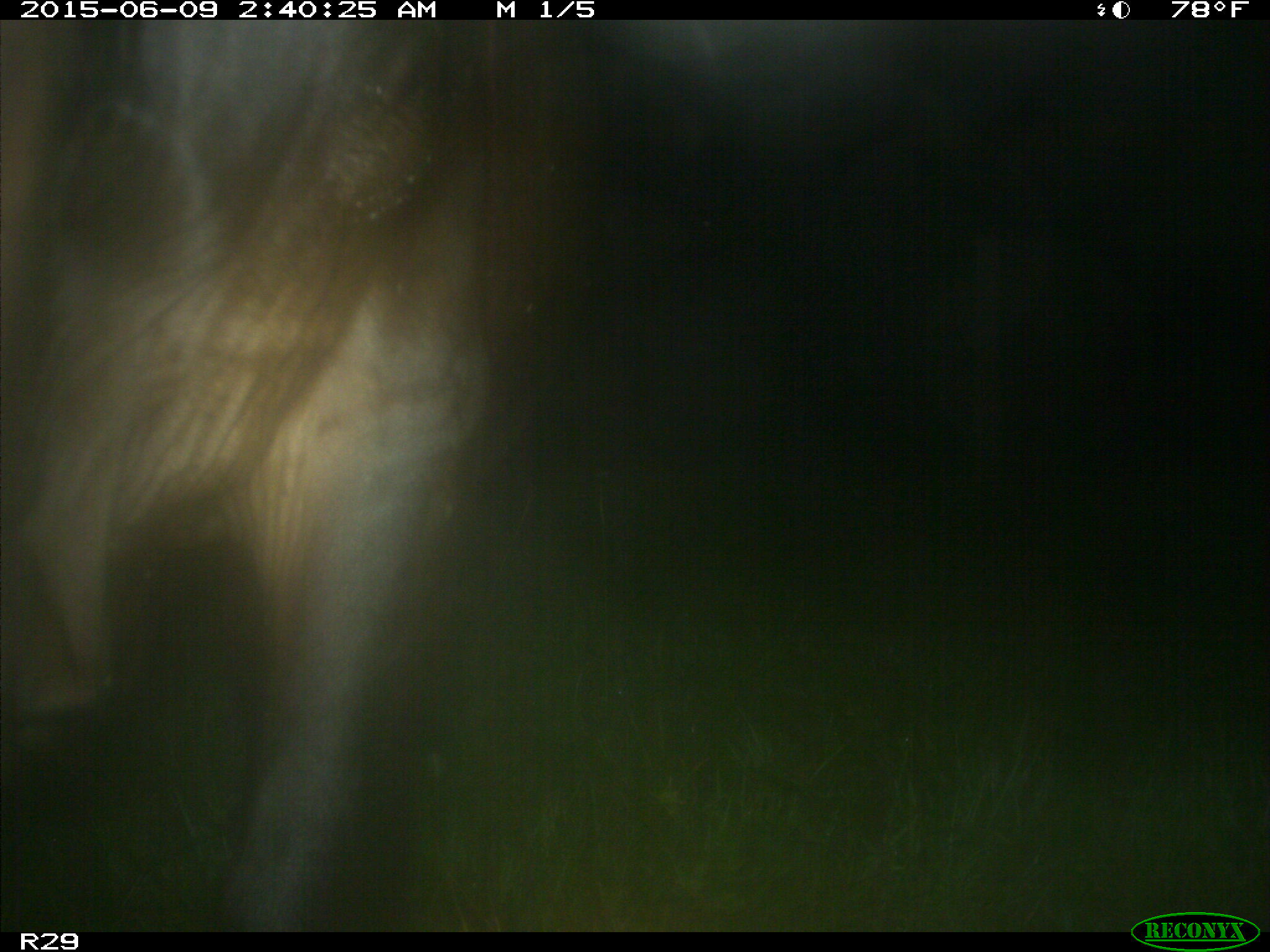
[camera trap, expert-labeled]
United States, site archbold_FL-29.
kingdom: Animalia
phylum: Chordata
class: Mammalia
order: Artiodactyla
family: Bovidae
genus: Bos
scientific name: Bos taurus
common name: domestic cow